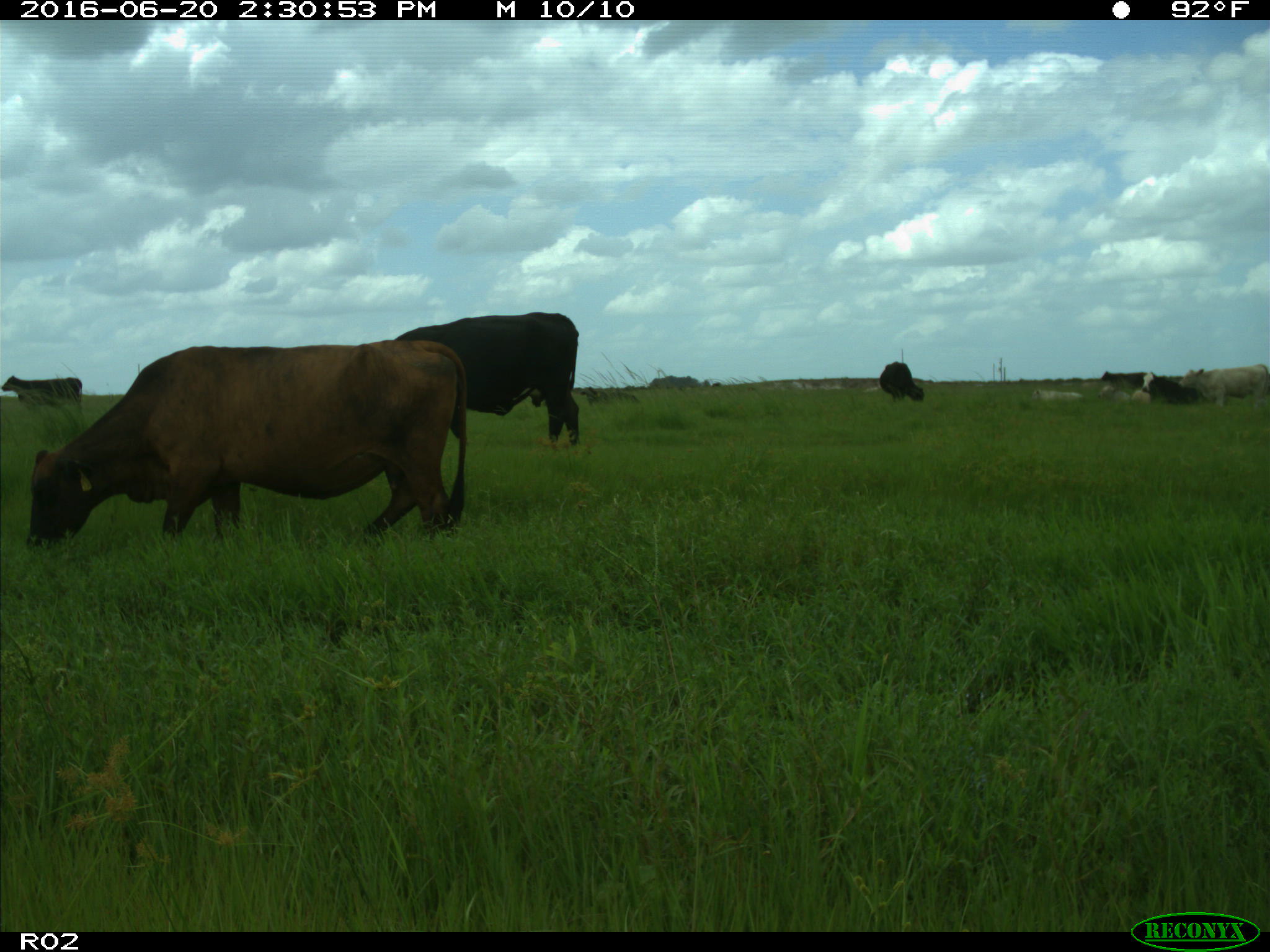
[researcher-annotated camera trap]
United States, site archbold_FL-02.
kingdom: Animalia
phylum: Chordata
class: Mammalia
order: Artiodactyla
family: Bovidae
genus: Bos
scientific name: Bos taurus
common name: domestic cow